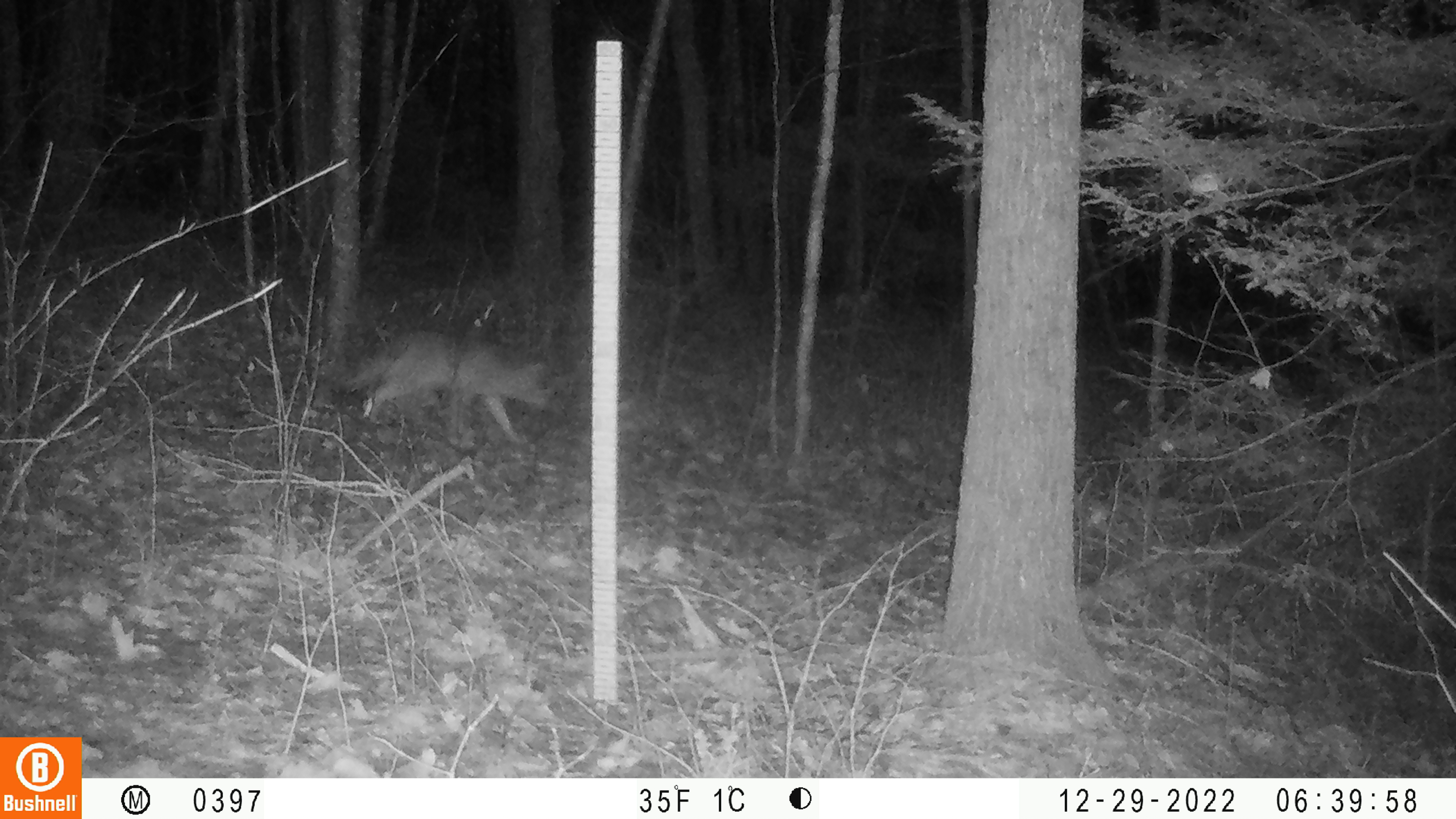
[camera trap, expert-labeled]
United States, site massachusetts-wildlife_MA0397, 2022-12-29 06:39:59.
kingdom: Animalia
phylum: Chordata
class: Mammalia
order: Carnivora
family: Canidae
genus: Canis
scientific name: Canis latrans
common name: coyote